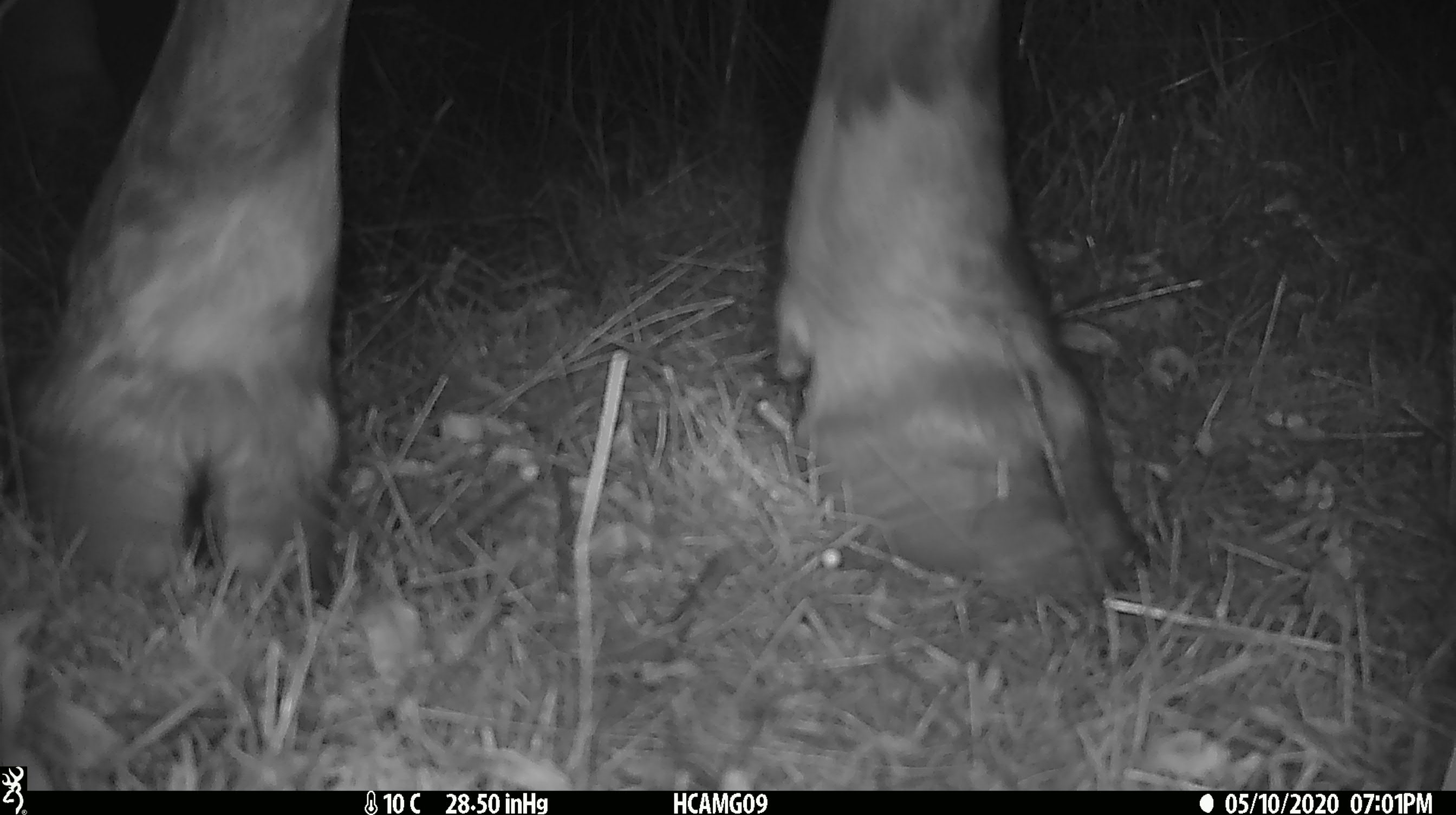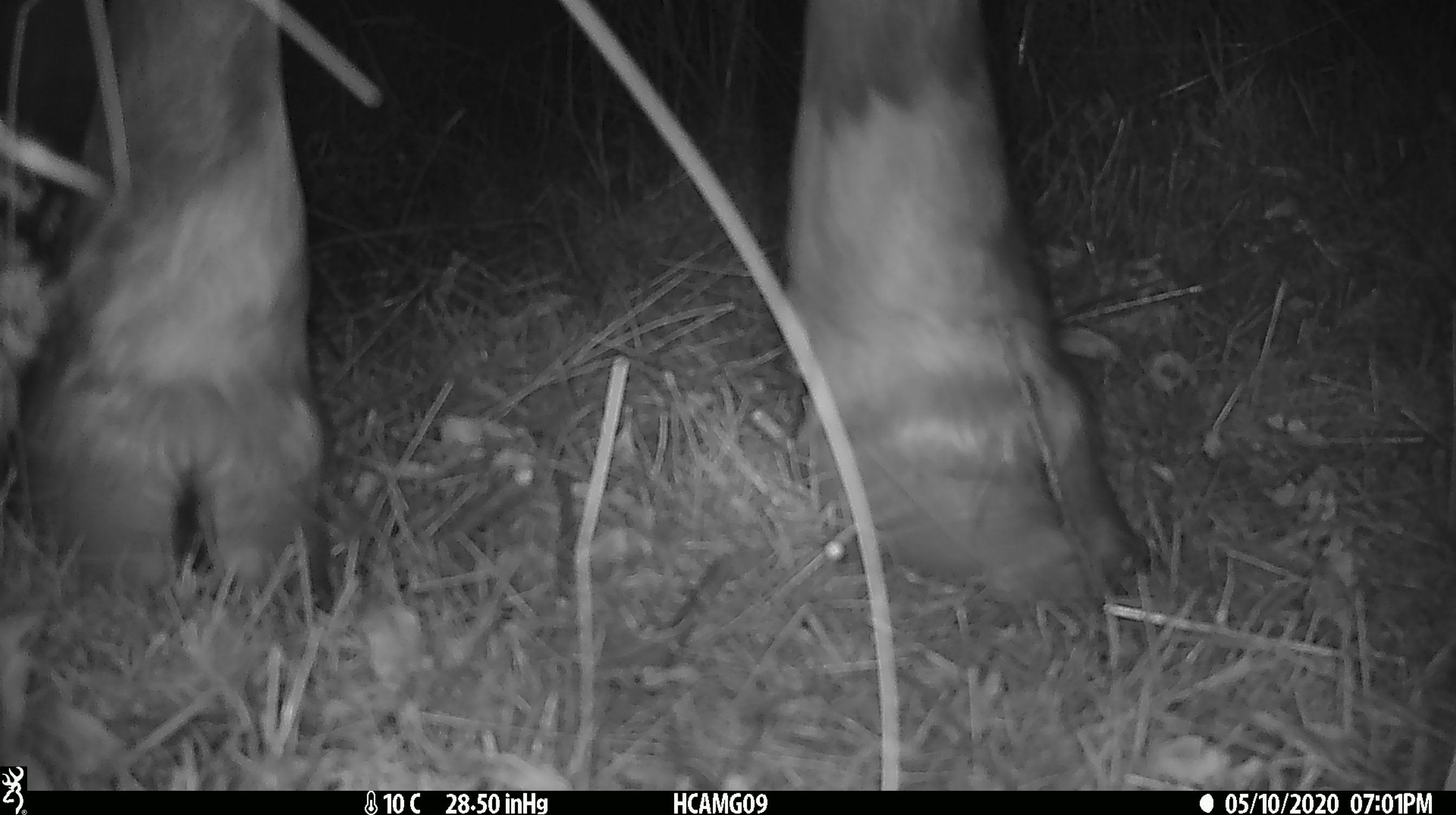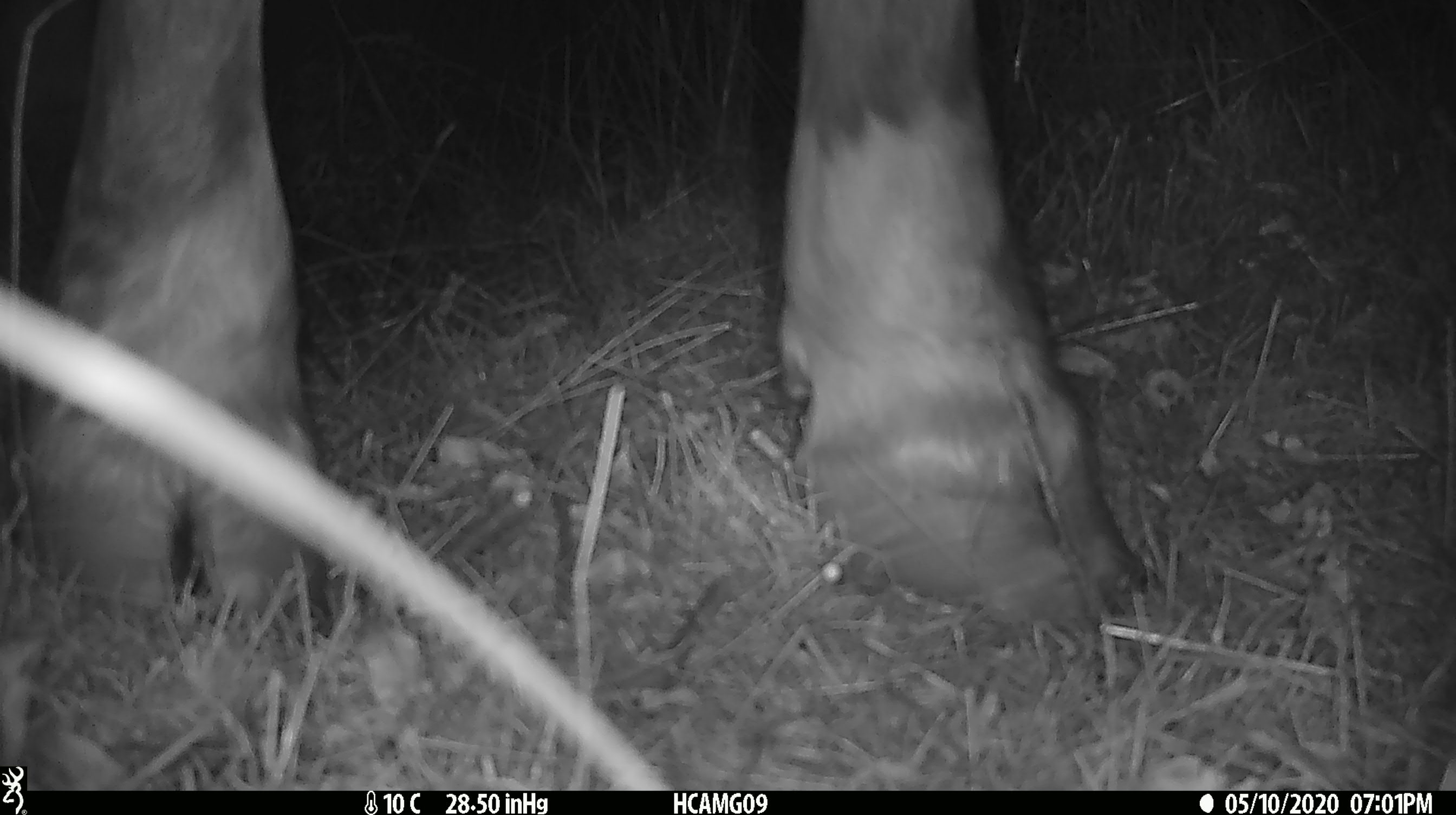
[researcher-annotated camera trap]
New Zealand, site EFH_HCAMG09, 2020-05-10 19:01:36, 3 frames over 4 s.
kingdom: Animalia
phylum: Chordata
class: Mammalia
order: Artiodactyla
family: Bovidae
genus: Bos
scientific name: Bos taurus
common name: domestic cow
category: cow